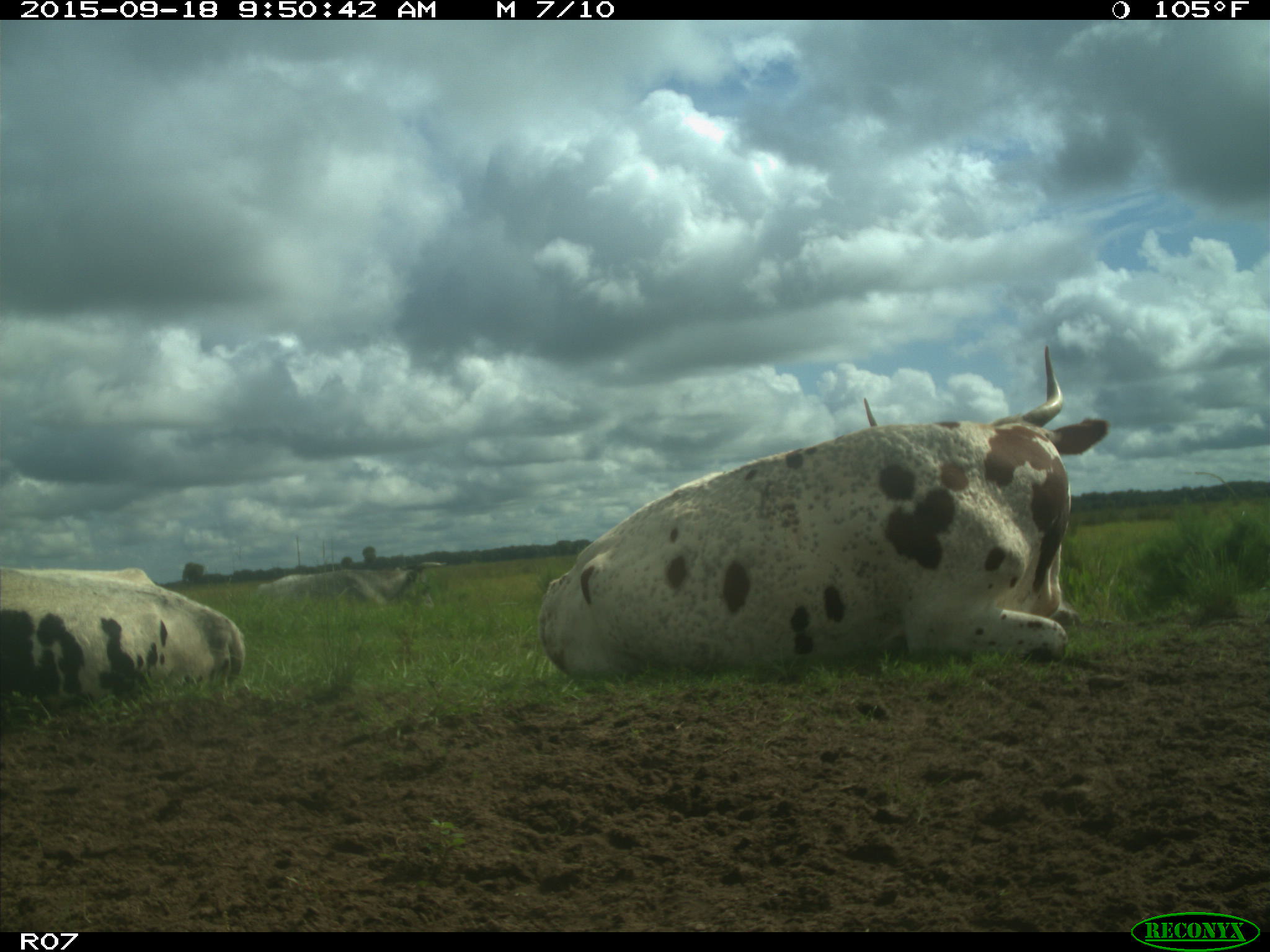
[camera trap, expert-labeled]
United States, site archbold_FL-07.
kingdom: Animalia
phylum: Chordata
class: Mammalia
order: Artiodactyla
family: Bovidae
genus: Bos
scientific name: Bos taurus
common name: domestic cow